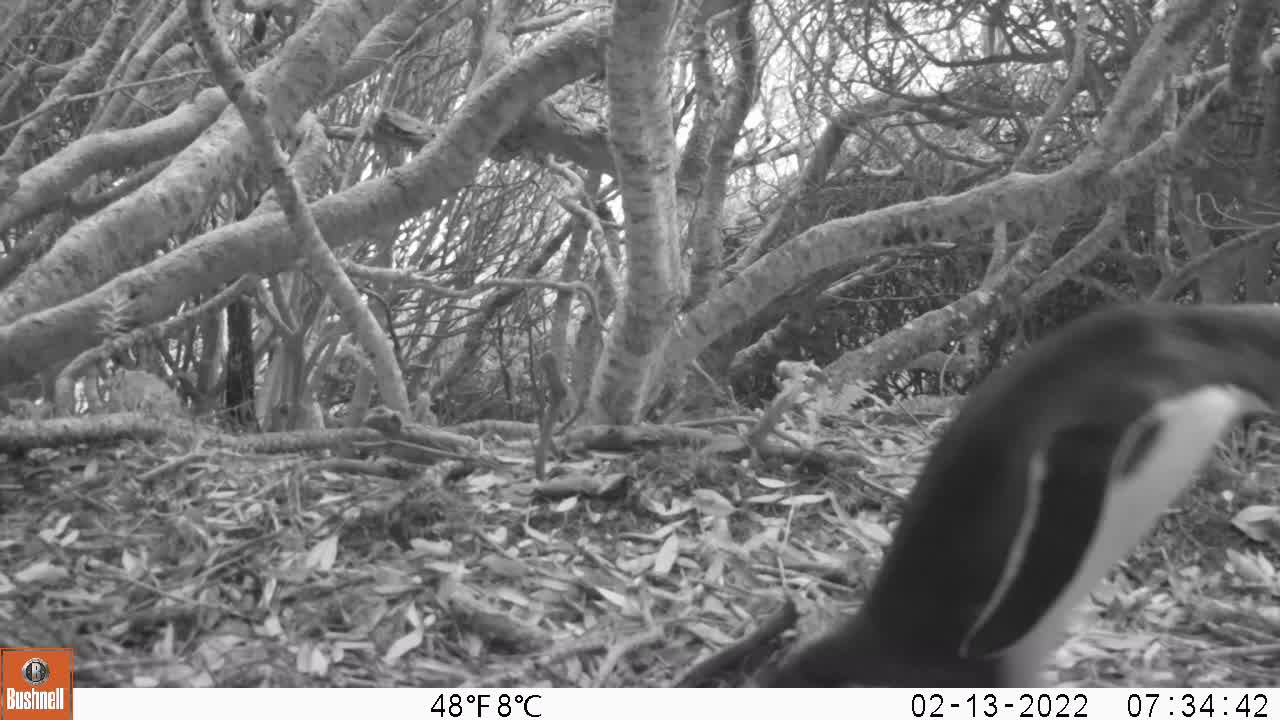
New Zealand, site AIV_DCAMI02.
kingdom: Animalia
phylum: Chordata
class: Aves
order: Sphenisciformes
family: Spheniscidae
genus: Megadyptes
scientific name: Megadyptes antipodes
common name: yellow-eyed penguin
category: yellow eyed penguin